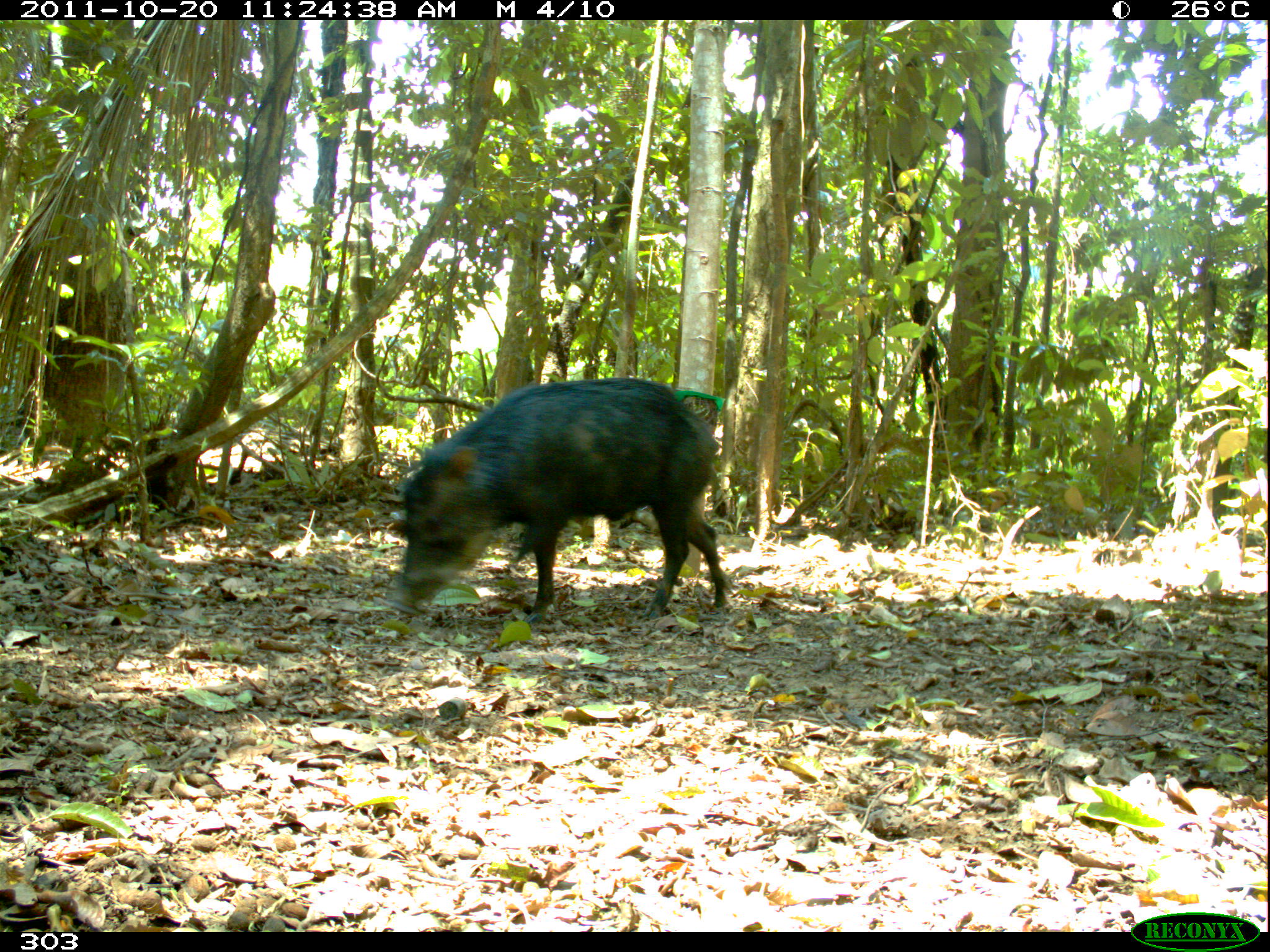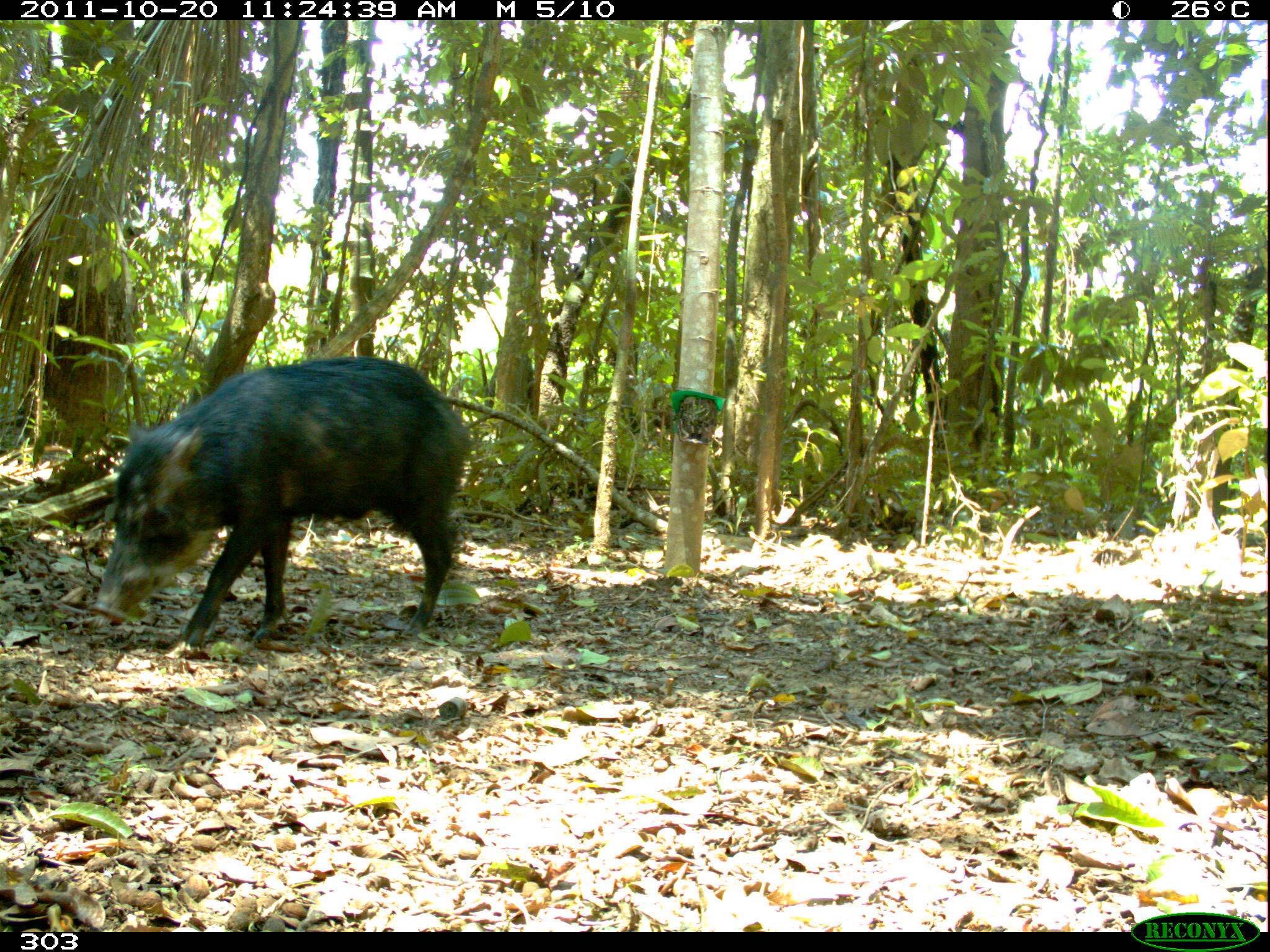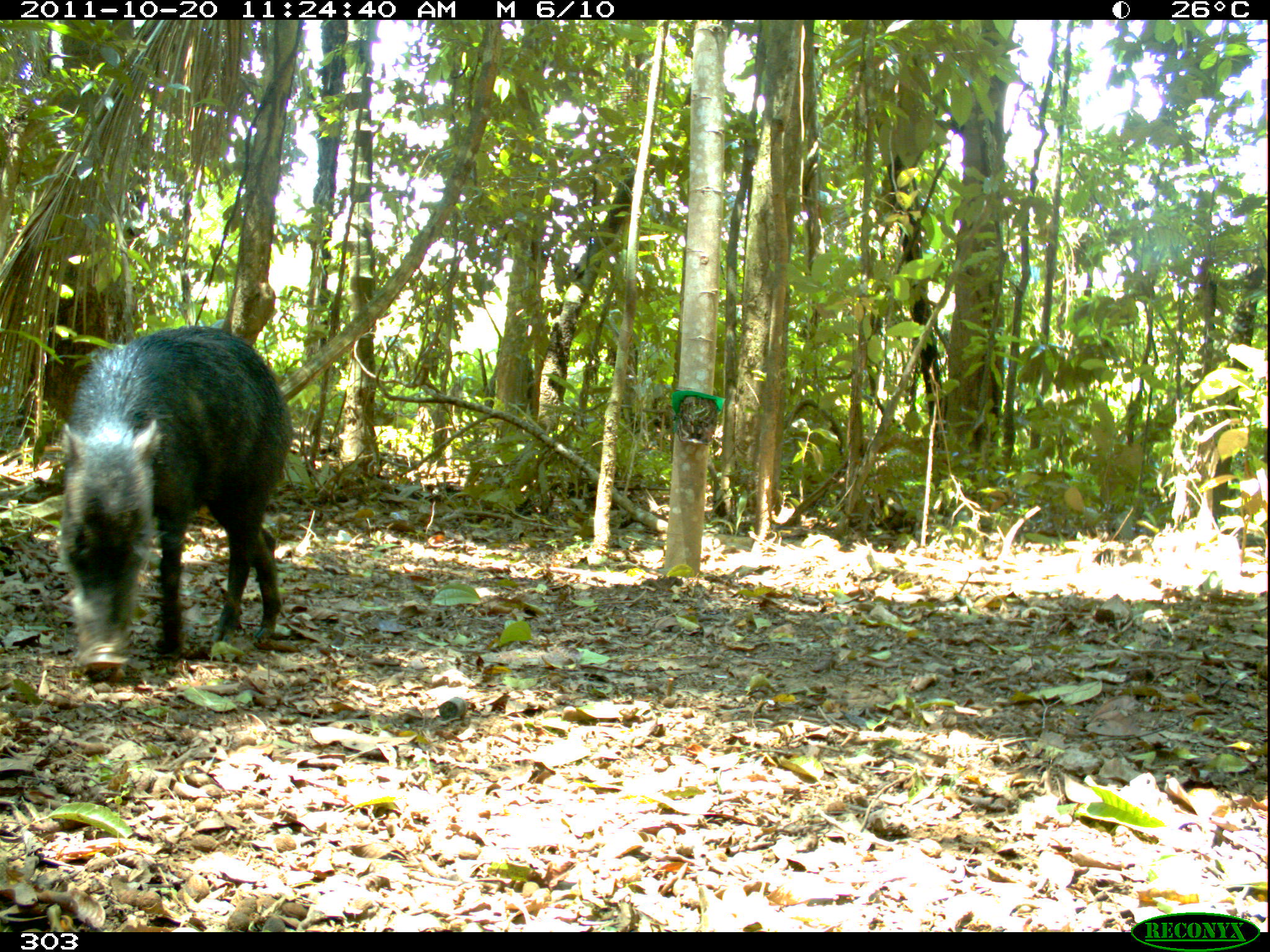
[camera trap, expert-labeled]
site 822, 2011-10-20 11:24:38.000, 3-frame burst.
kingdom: Animalia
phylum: Chordata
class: Mammalia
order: Artiodactyla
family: Tayassuidae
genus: Tayassu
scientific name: Tayassu pecari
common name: white-lipped peccary